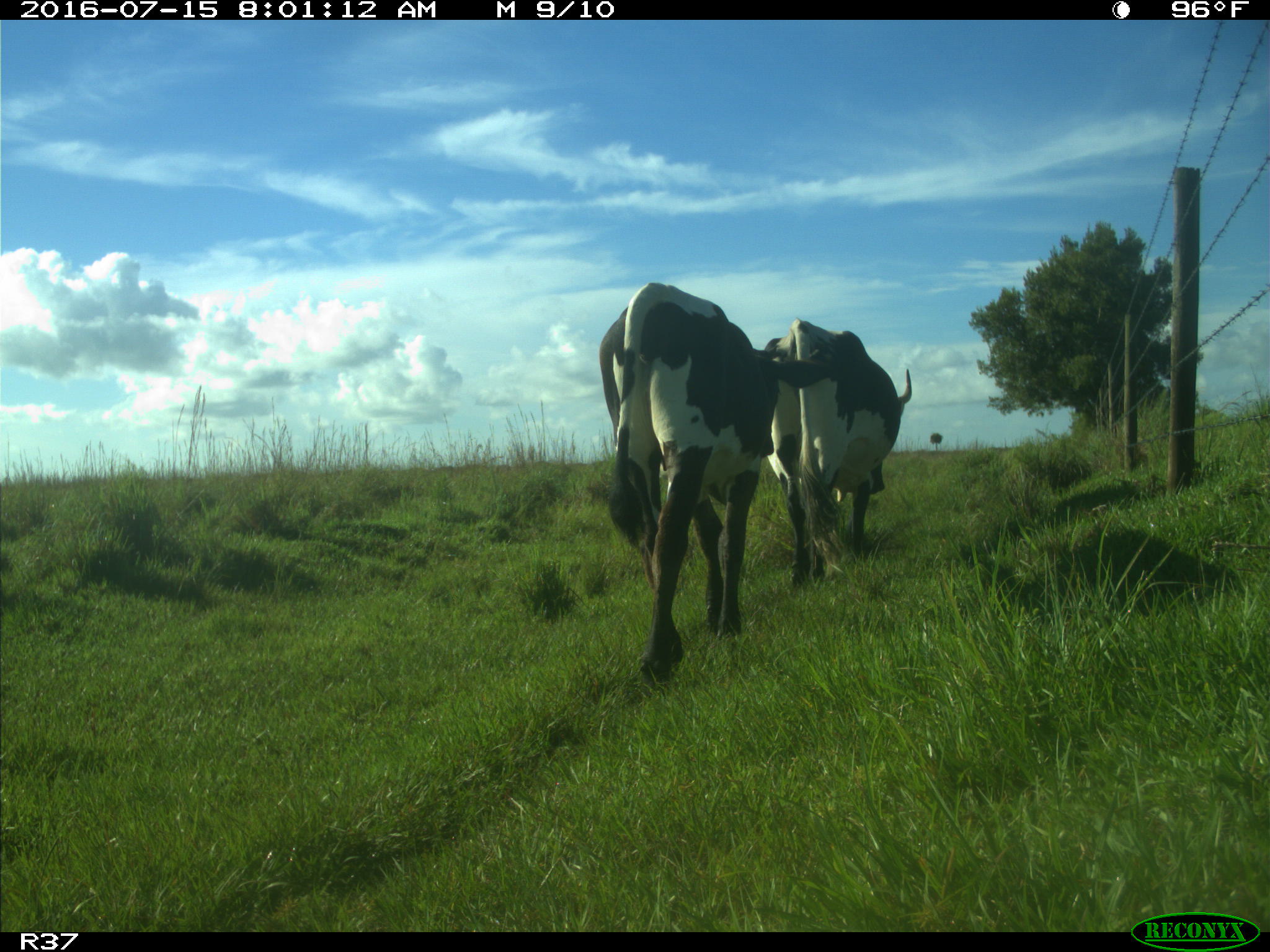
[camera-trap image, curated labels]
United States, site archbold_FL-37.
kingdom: Animalia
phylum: Chordata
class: Mammalia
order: Artiodactyla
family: Bovidae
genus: Bos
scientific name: Bos taurus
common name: domestic cow